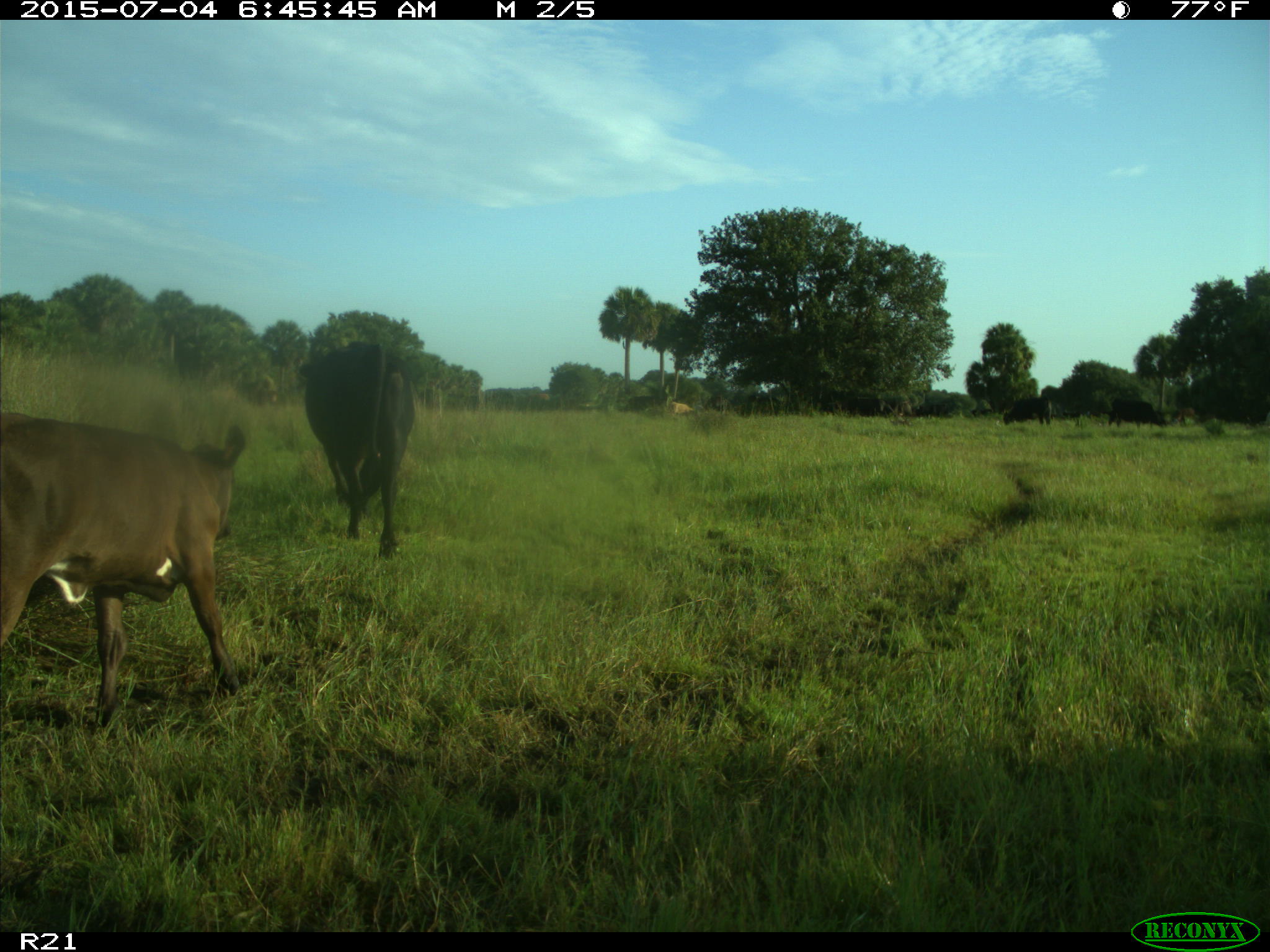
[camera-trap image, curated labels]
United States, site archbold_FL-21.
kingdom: Animalia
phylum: Chordata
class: Mammalia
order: Artiodactyla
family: Bovidae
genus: Bos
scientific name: Bos taurus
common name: domestic cow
Bos taurus (domestic cow).